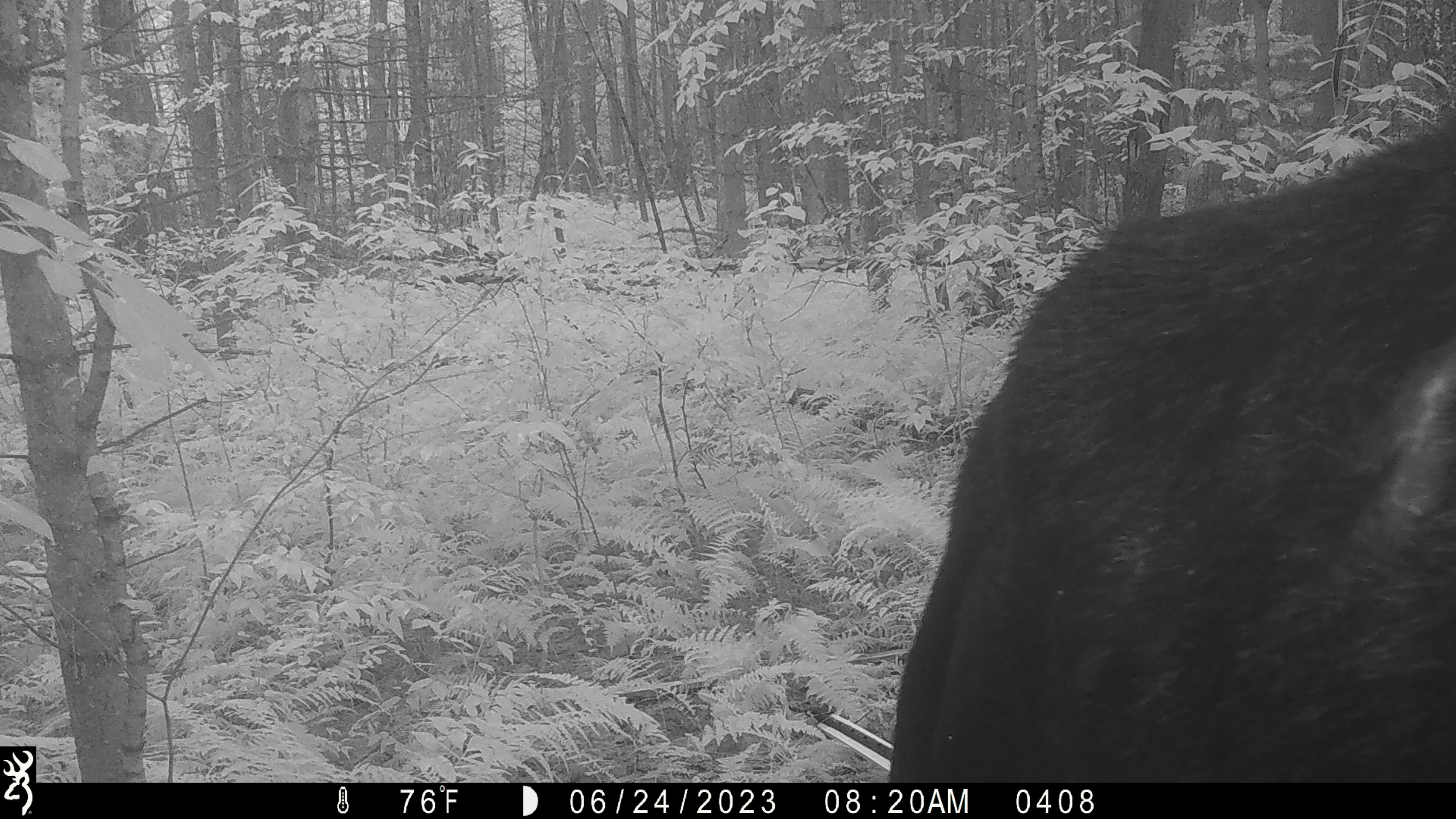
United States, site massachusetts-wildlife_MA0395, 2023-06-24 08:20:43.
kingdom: Animalia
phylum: Chordata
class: Mammalia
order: Artiodactyla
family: Cervidae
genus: Alces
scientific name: Alces alces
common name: moose